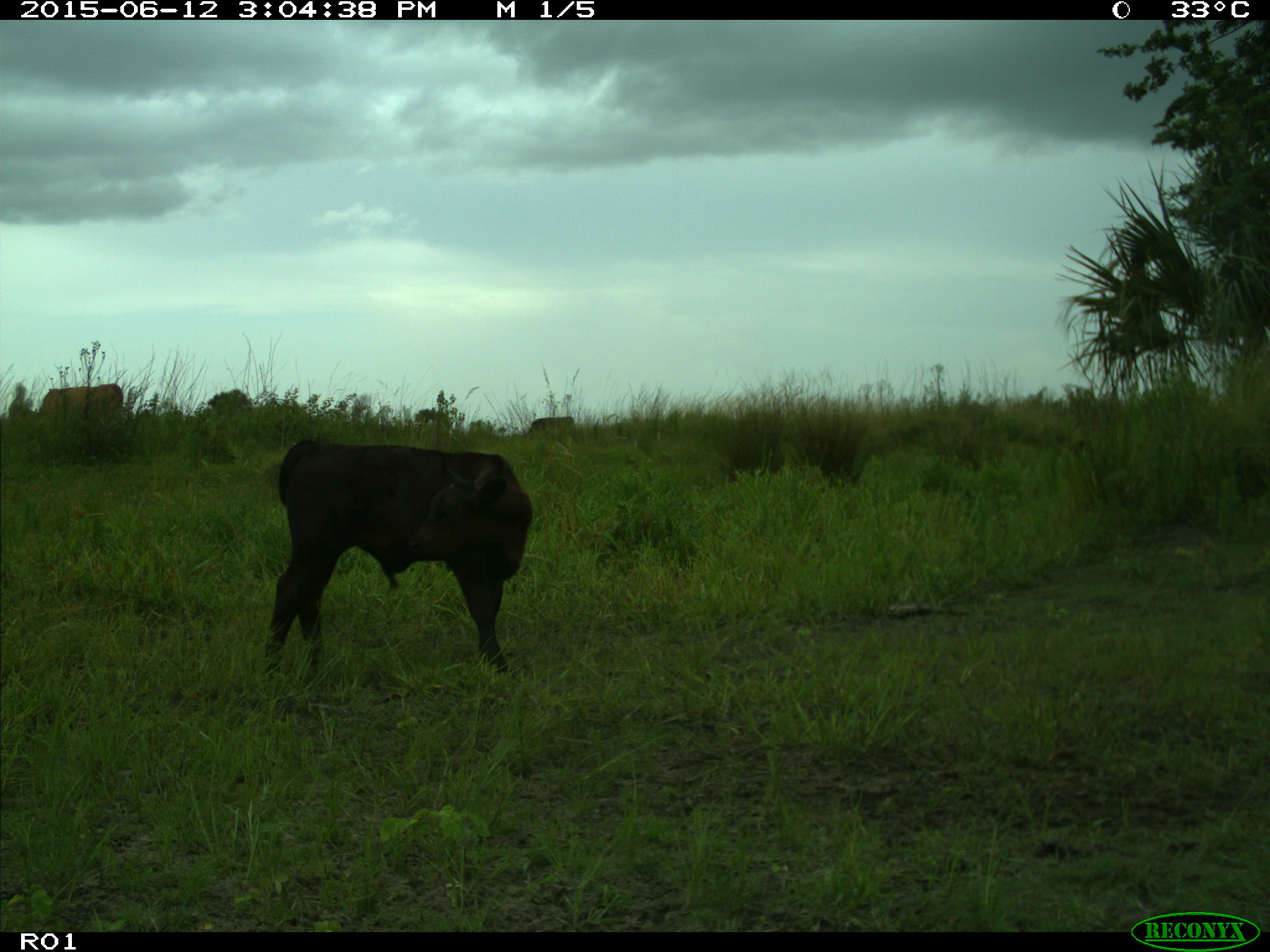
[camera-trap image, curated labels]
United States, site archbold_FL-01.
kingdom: Animalia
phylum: Chordata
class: Mammalia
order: Artiodactyla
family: Bovidae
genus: Bos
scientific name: Bos taurus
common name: domestic cow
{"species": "Bos taurus (domestic cow)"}